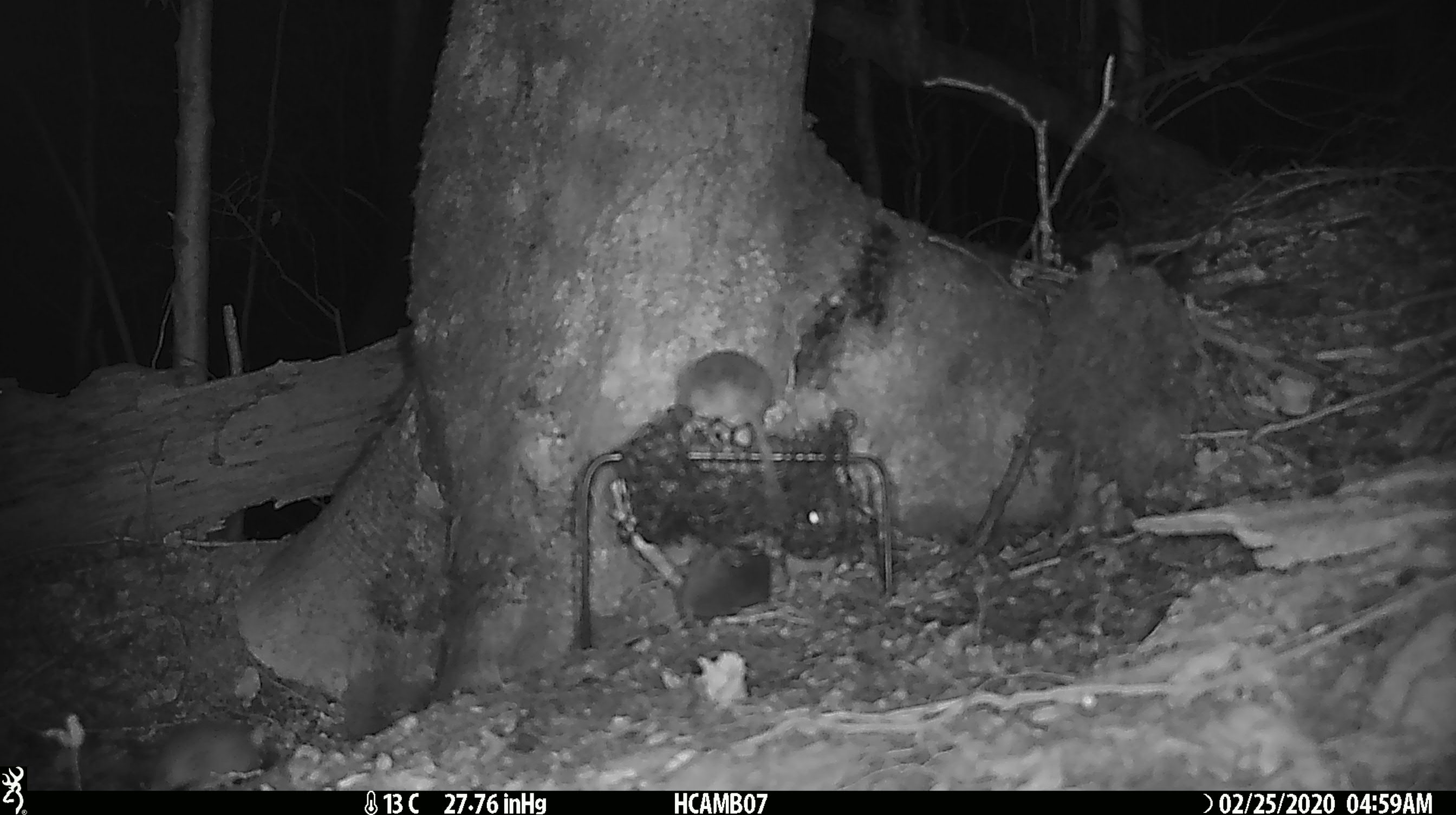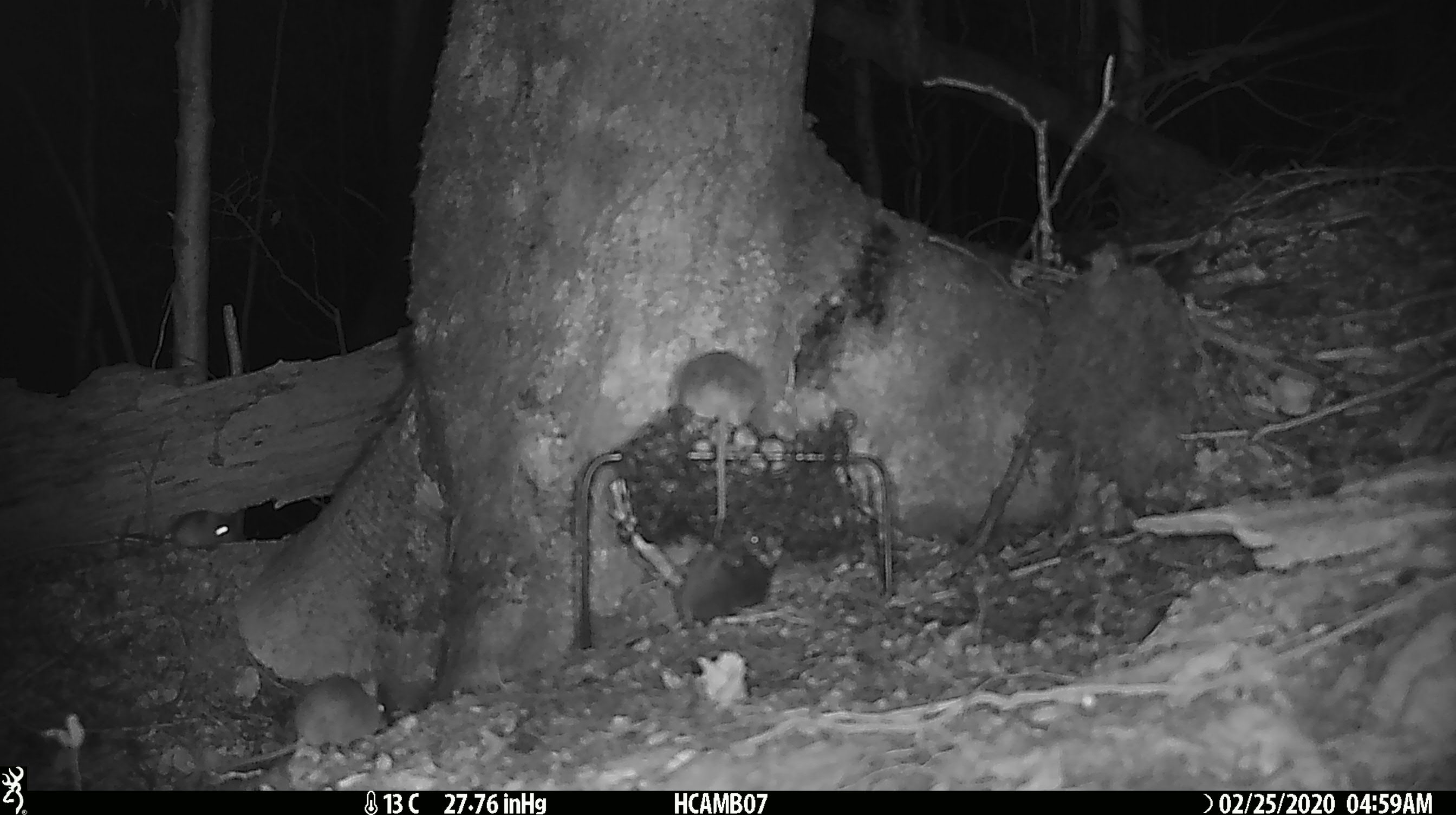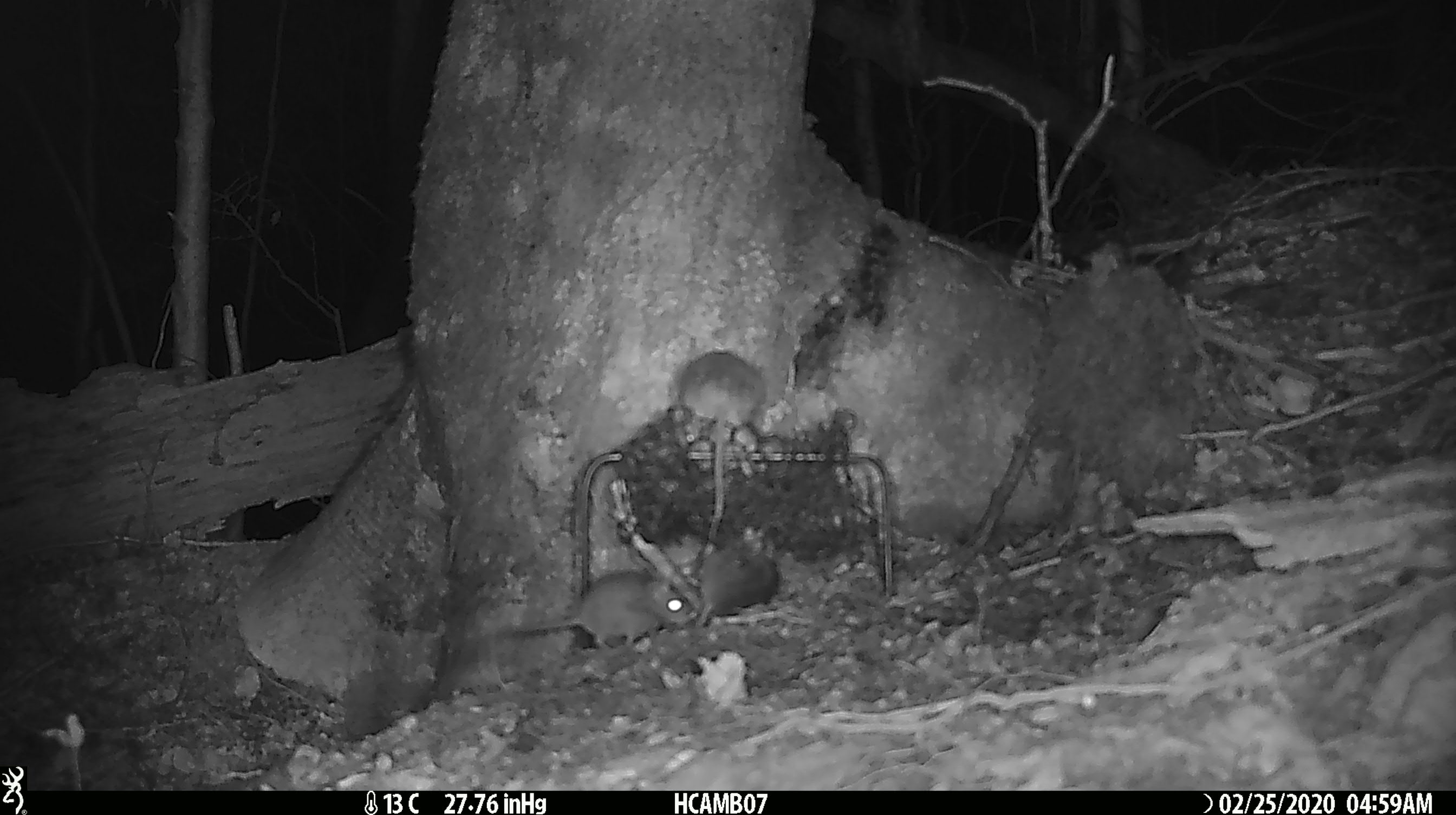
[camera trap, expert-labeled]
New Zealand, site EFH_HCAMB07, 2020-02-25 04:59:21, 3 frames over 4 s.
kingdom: Animalia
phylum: Chordata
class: Mammalia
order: Rodentia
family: Muridae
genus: Mus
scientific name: Mus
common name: mouse